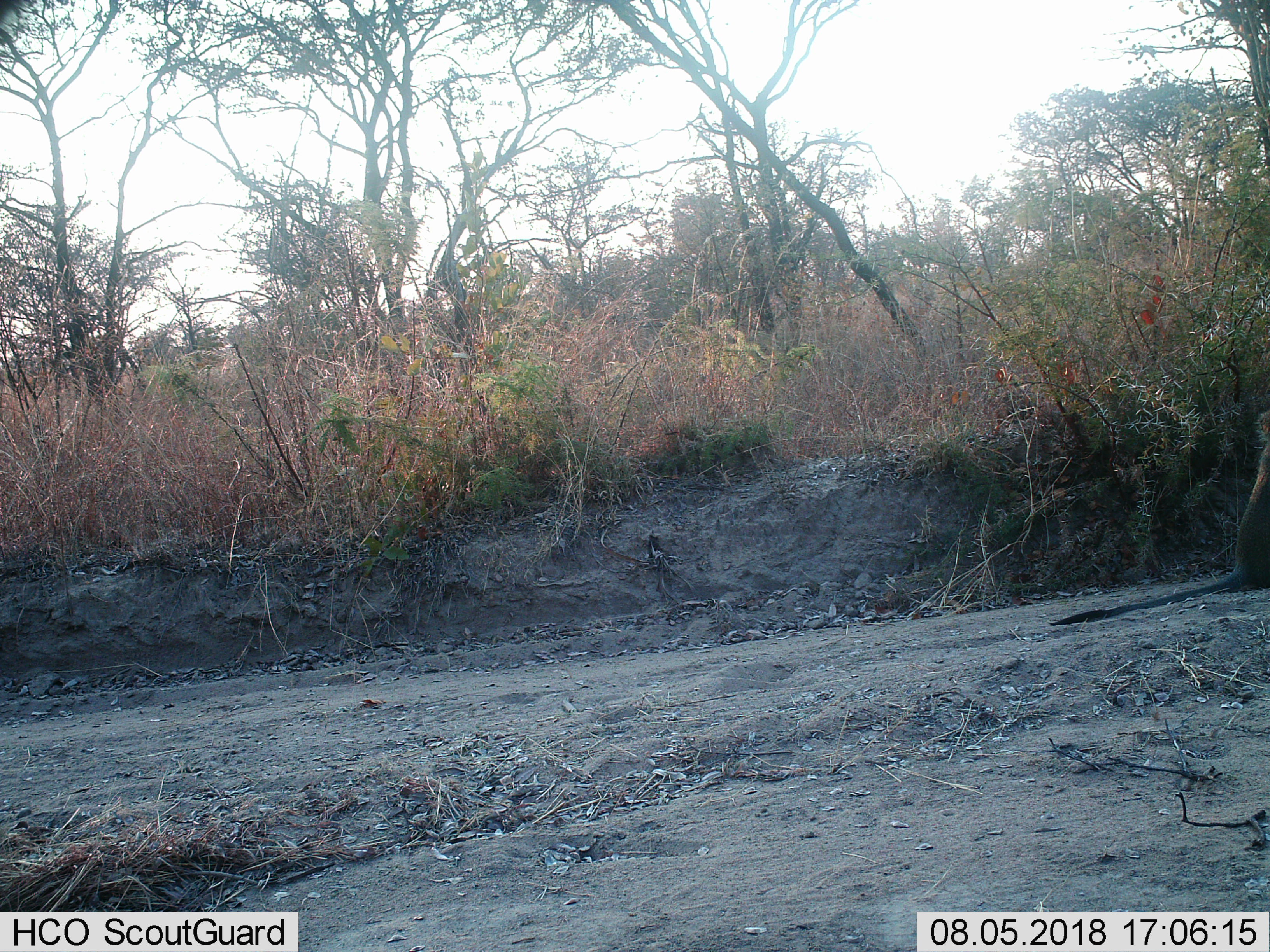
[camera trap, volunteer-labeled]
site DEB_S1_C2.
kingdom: Animalia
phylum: Chordata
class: Mammalia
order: Primates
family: Cercopithecidae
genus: Chlorocebus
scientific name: Chlorocebus pygerythrus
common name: vervet monkey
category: monkeyvervet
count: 1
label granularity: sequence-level